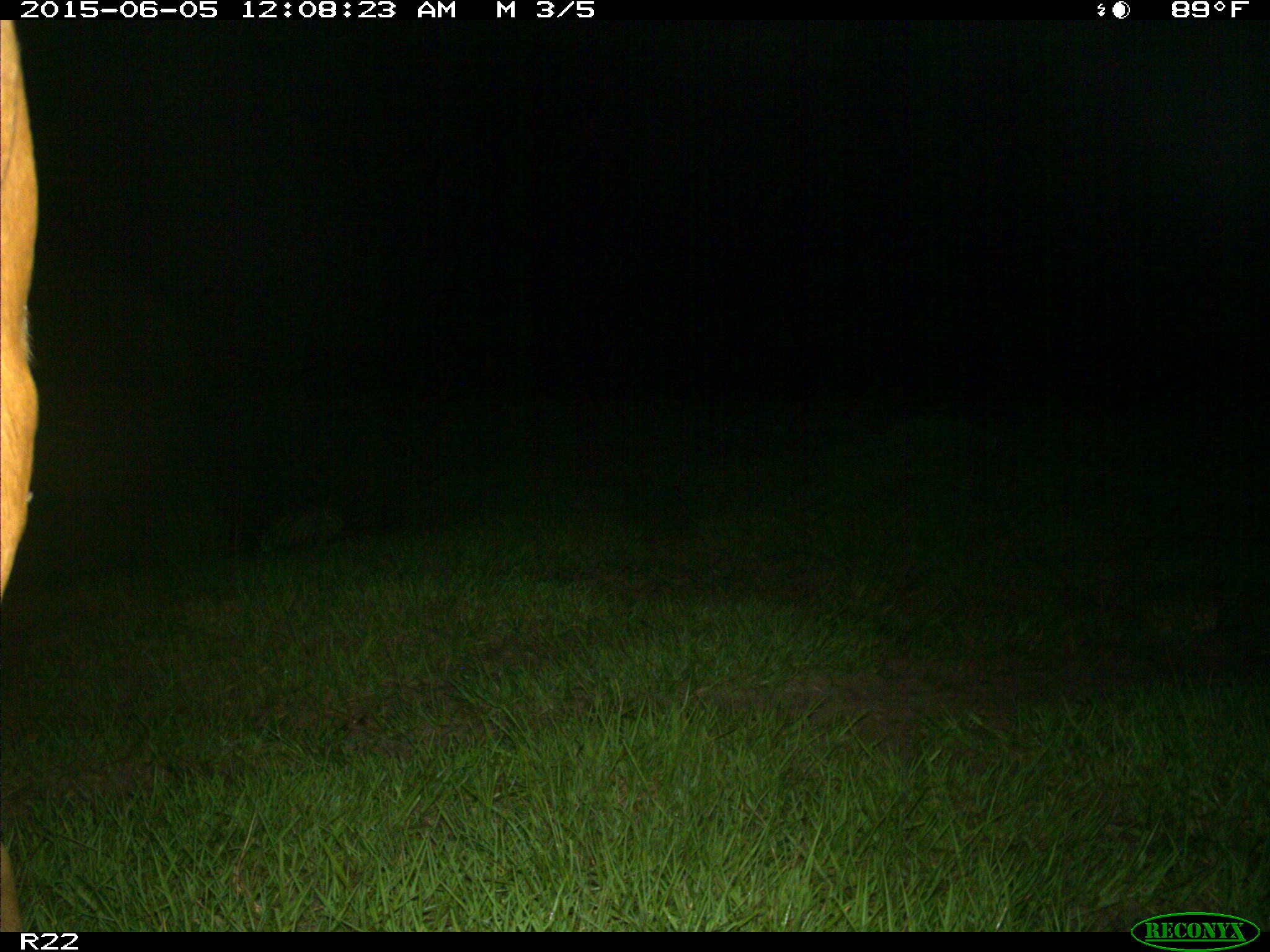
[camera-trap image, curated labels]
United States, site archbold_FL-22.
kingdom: Animalia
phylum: Chordata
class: Mammalia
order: Artiodactyla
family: Bovidae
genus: Bos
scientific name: Bos taurus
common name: domestic cow